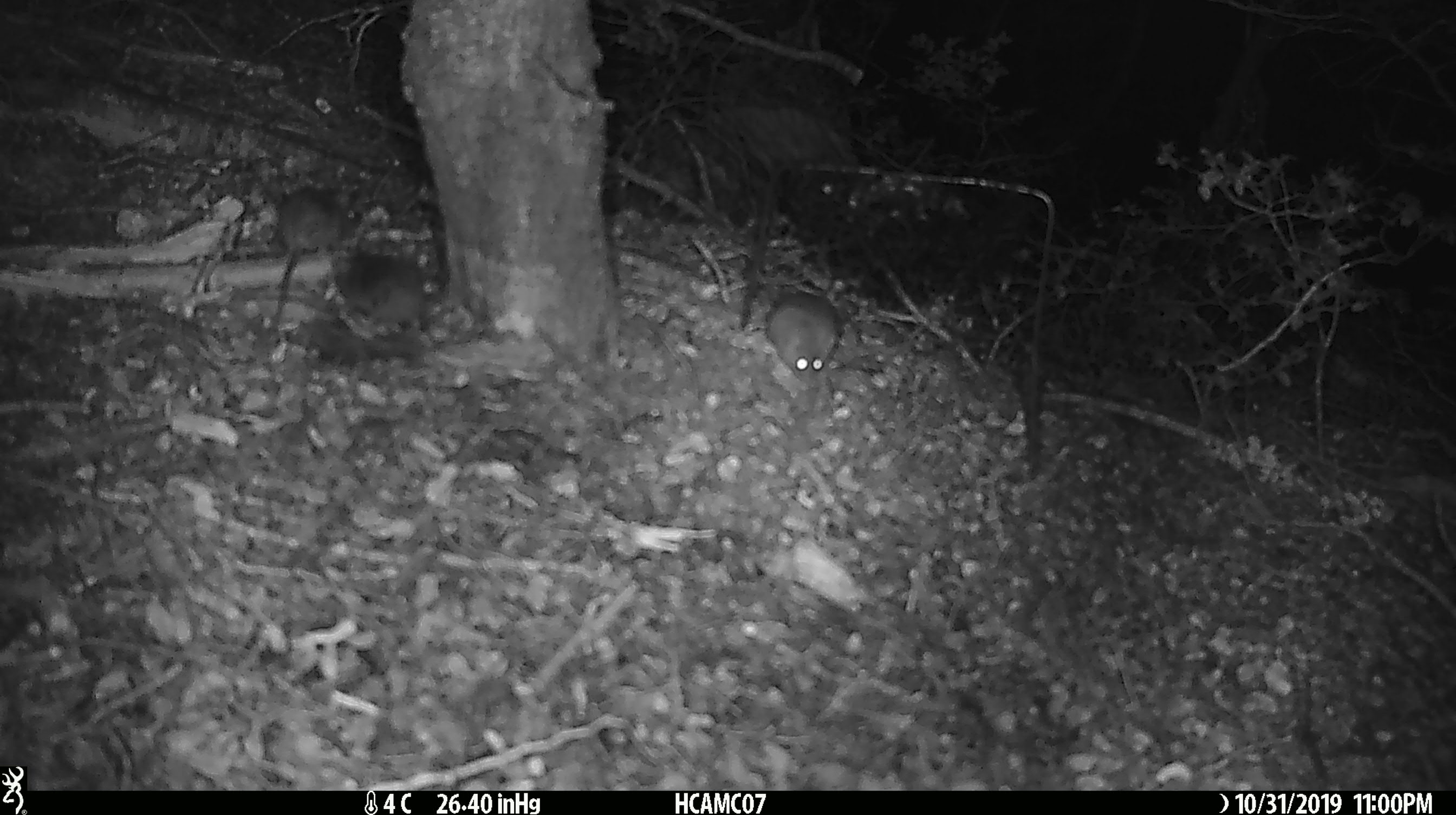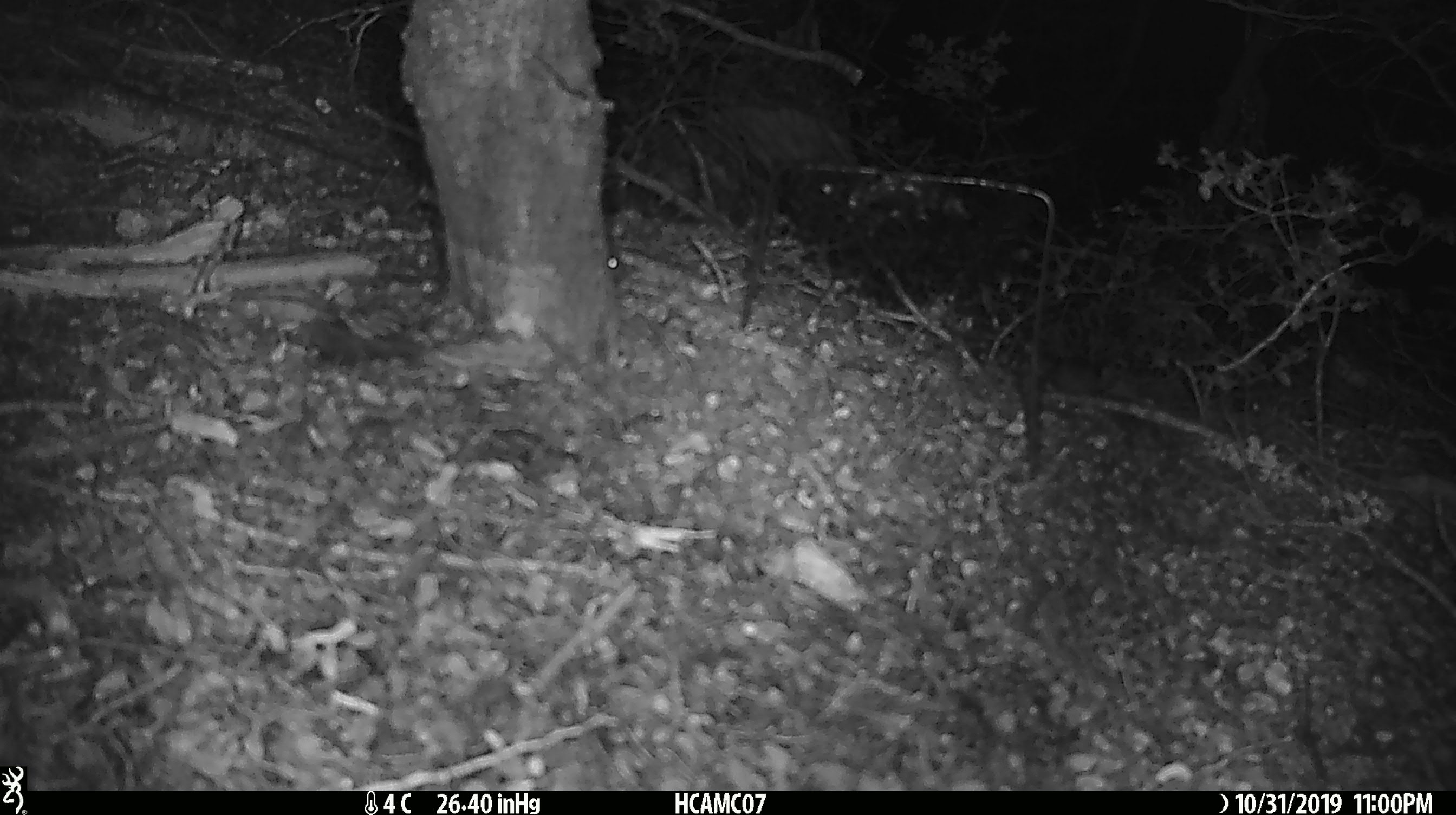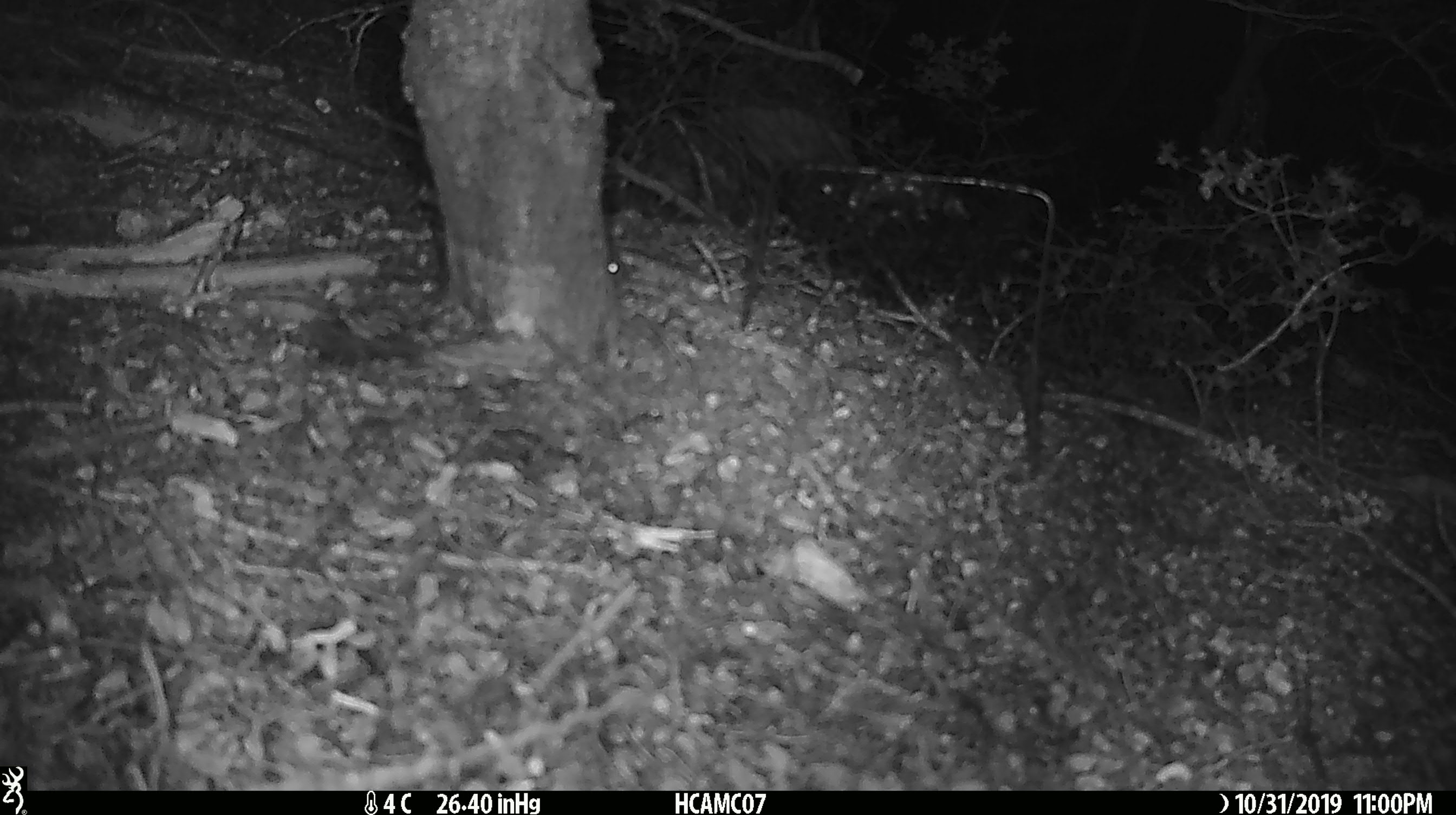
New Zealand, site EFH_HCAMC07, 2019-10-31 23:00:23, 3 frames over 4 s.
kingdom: Animalia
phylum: Chordata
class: Mammalia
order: Rodentia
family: Muridae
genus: Mus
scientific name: Mus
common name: mouse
Mouse (Mus).